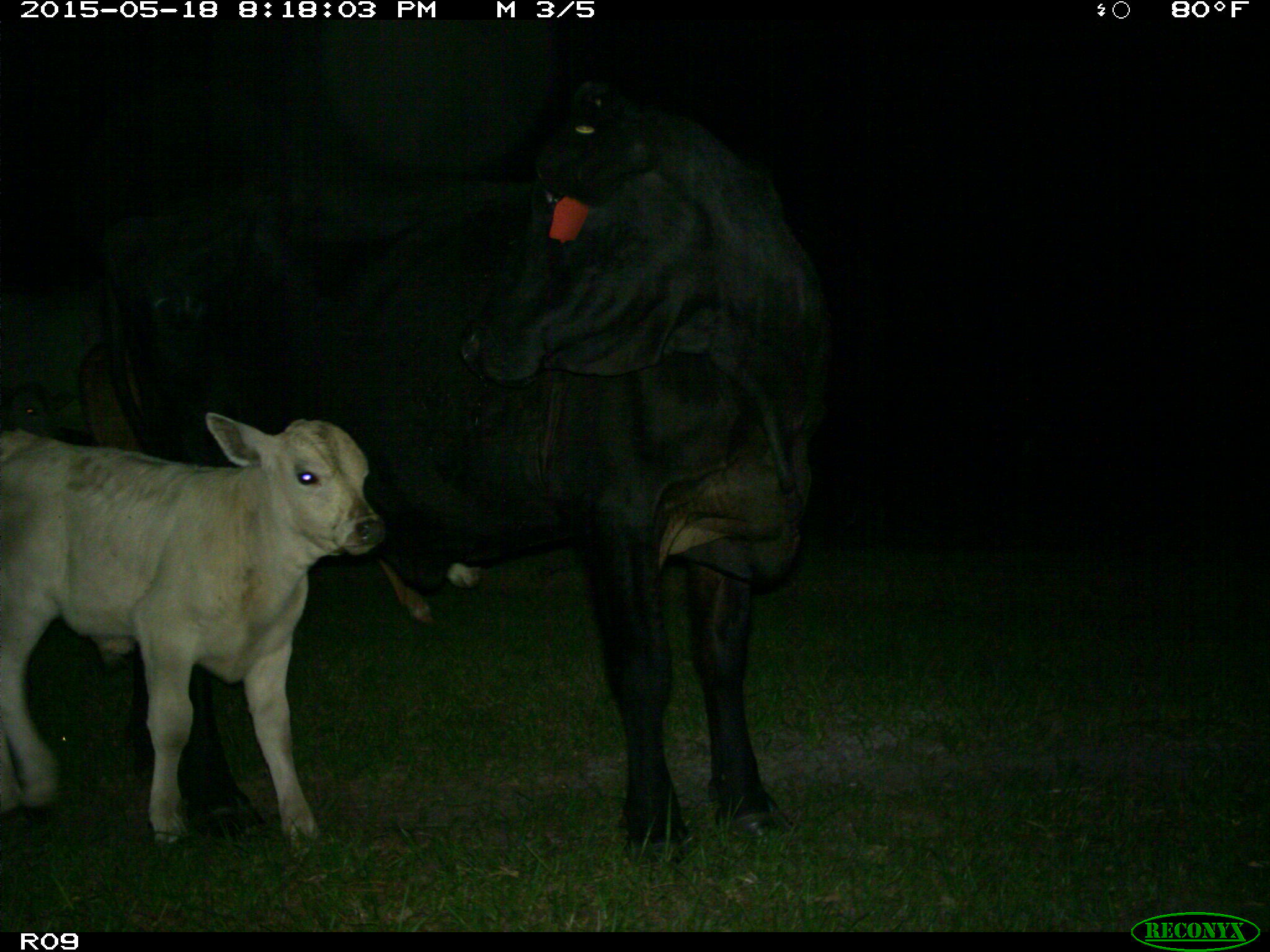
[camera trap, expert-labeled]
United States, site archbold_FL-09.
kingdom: Animalia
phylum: Chordata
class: Mammalia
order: Artiodactyla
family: Bovidae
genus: Bos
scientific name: Bos taurus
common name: domestic cow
Bos taurus (domestic cow).